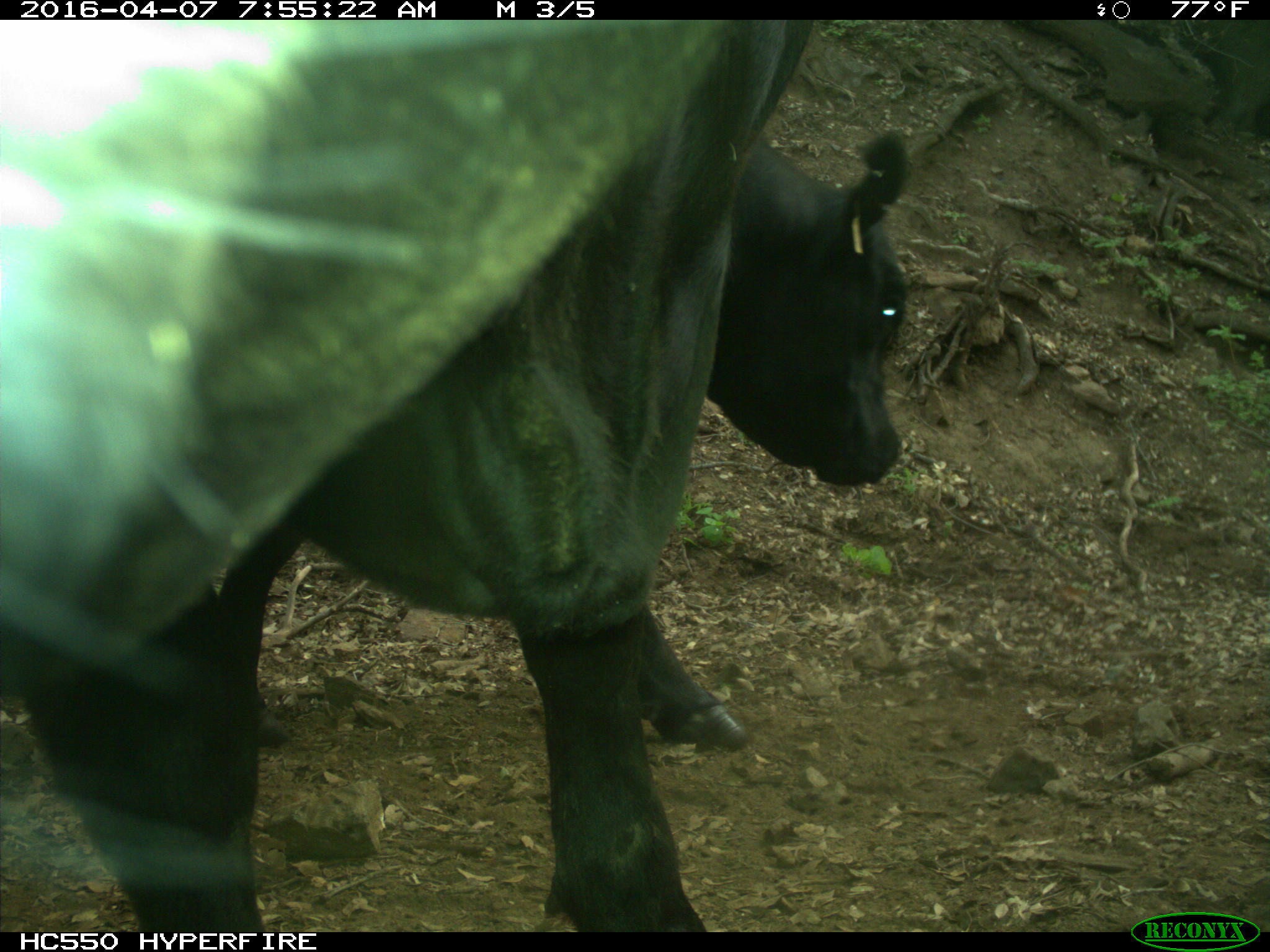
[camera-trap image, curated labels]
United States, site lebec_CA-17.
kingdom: Animalia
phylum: Chordata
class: Mammalia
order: Artiodactyla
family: Bovidae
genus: Bos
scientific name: Bos taurus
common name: domestic cow